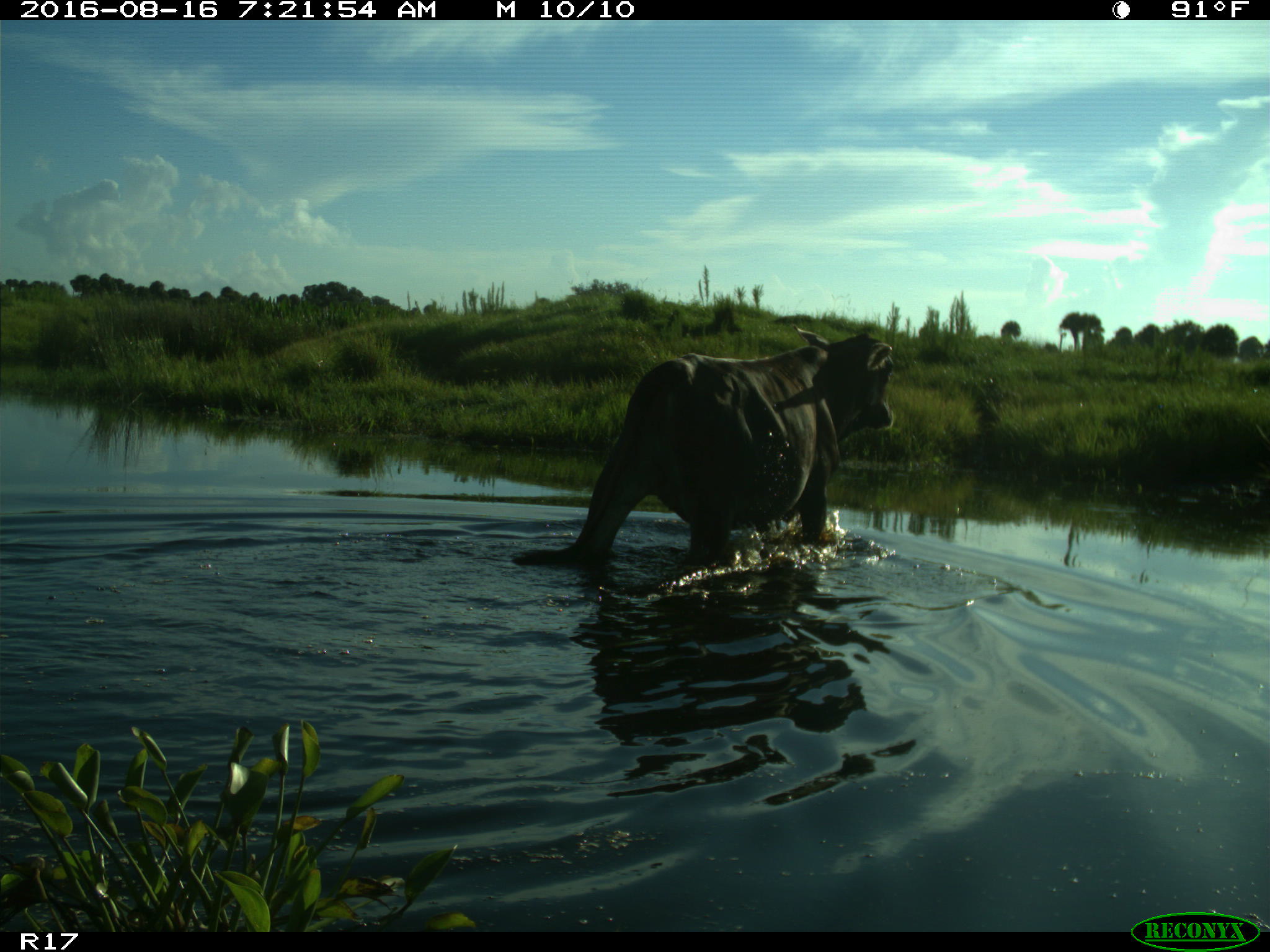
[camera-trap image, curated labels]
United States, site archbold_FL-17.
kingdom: Animalia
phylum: Chordata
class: Mammalia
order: Artiodactyla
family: Bovidae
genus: Bos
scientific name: Bos taurus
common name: domestic cow